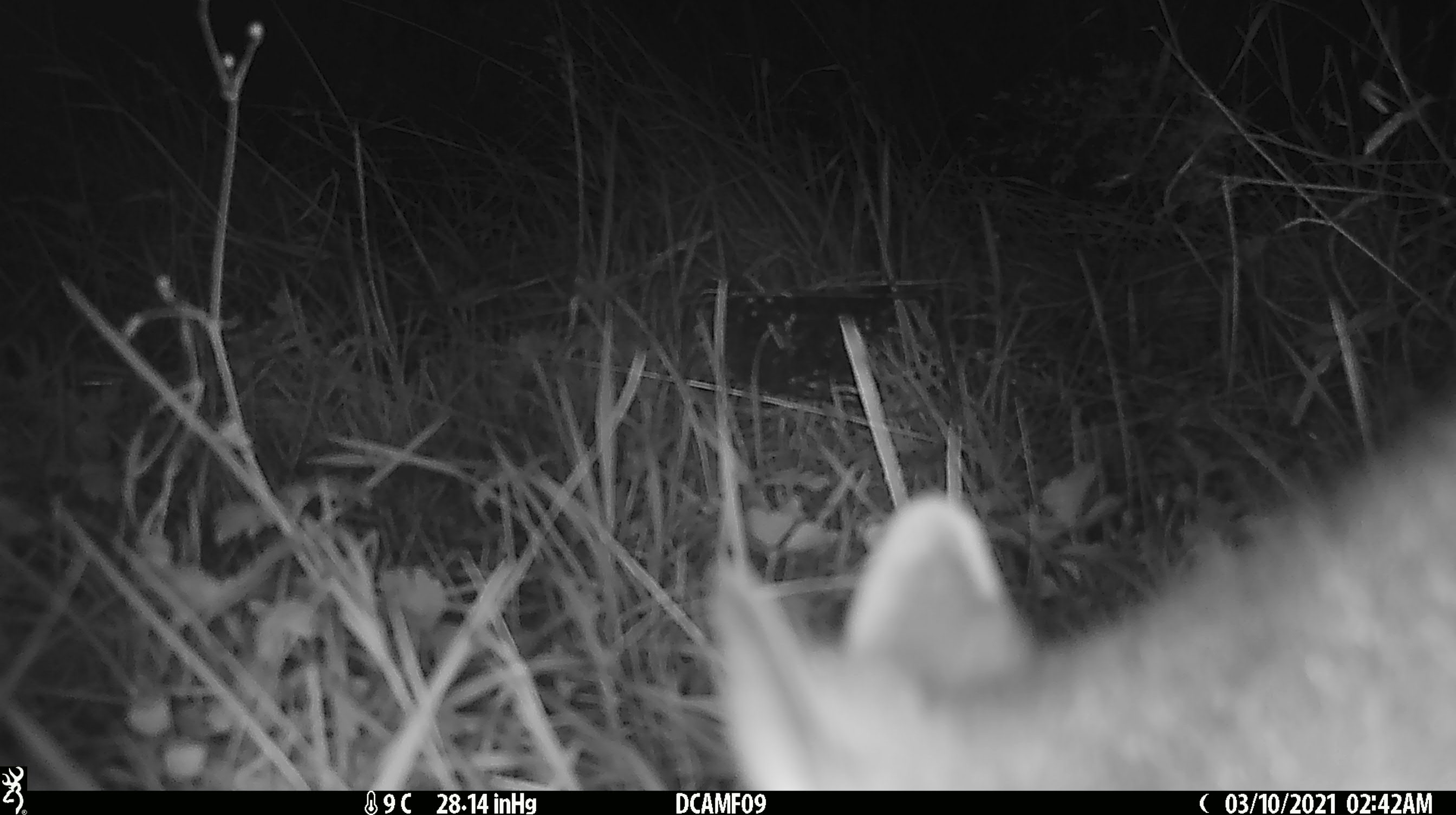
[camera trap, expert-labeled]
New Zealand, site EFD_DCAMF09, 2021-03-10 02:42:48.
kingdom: Animalia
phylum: Chordata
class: Mammalia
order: Diprotodontia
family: Phalangeridae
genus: Trichosurus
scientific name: Trichosurus vulpecula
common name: common brushtail possum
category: possum